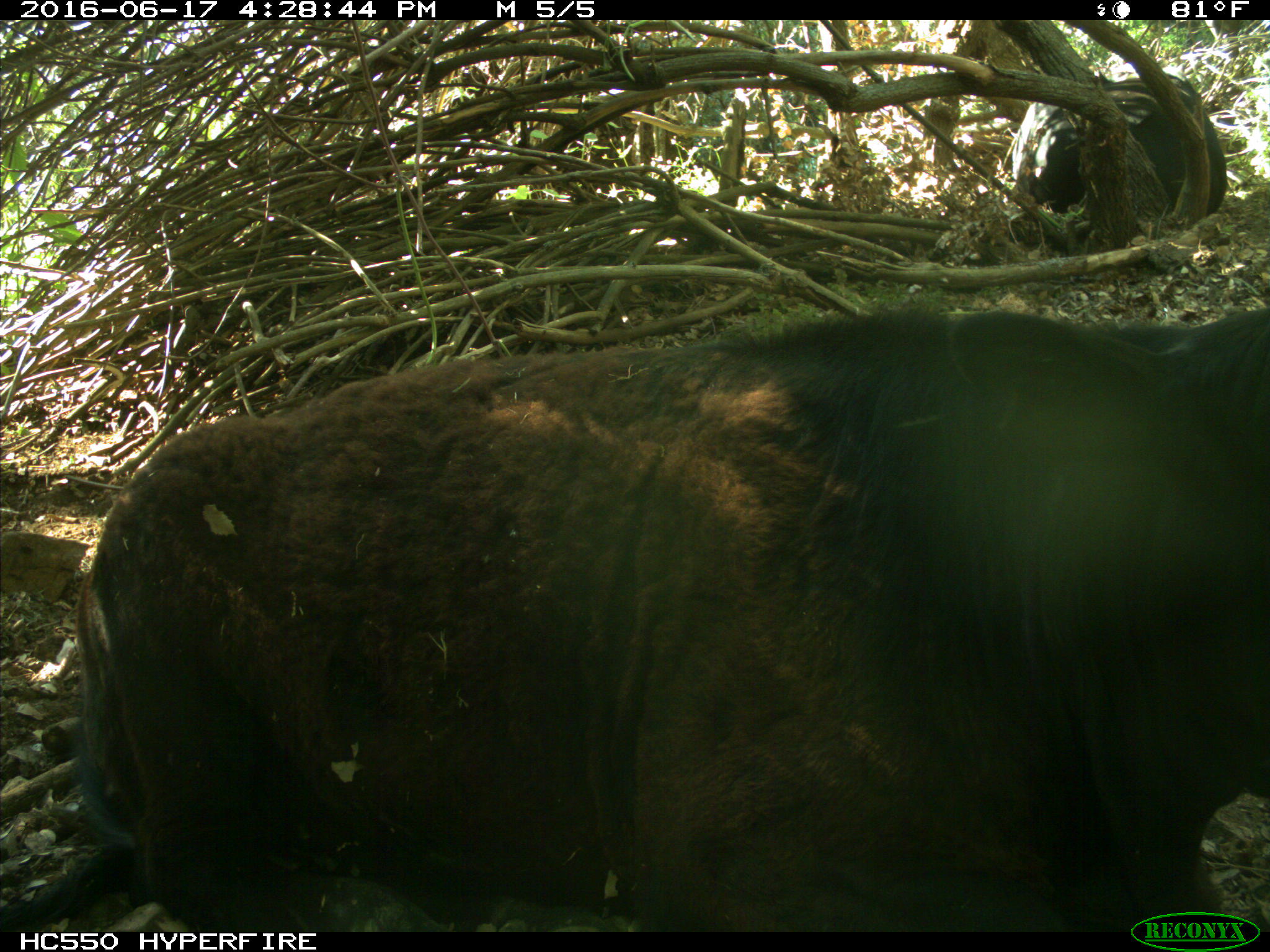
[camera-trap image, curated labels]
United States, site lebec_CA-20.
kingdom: Animalia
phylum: Chordata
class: Mammalia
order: Artiodactyla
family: Bovidae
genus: Bos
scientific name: Bos taurus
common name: domestic cow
Bos taurus (domestic cow).